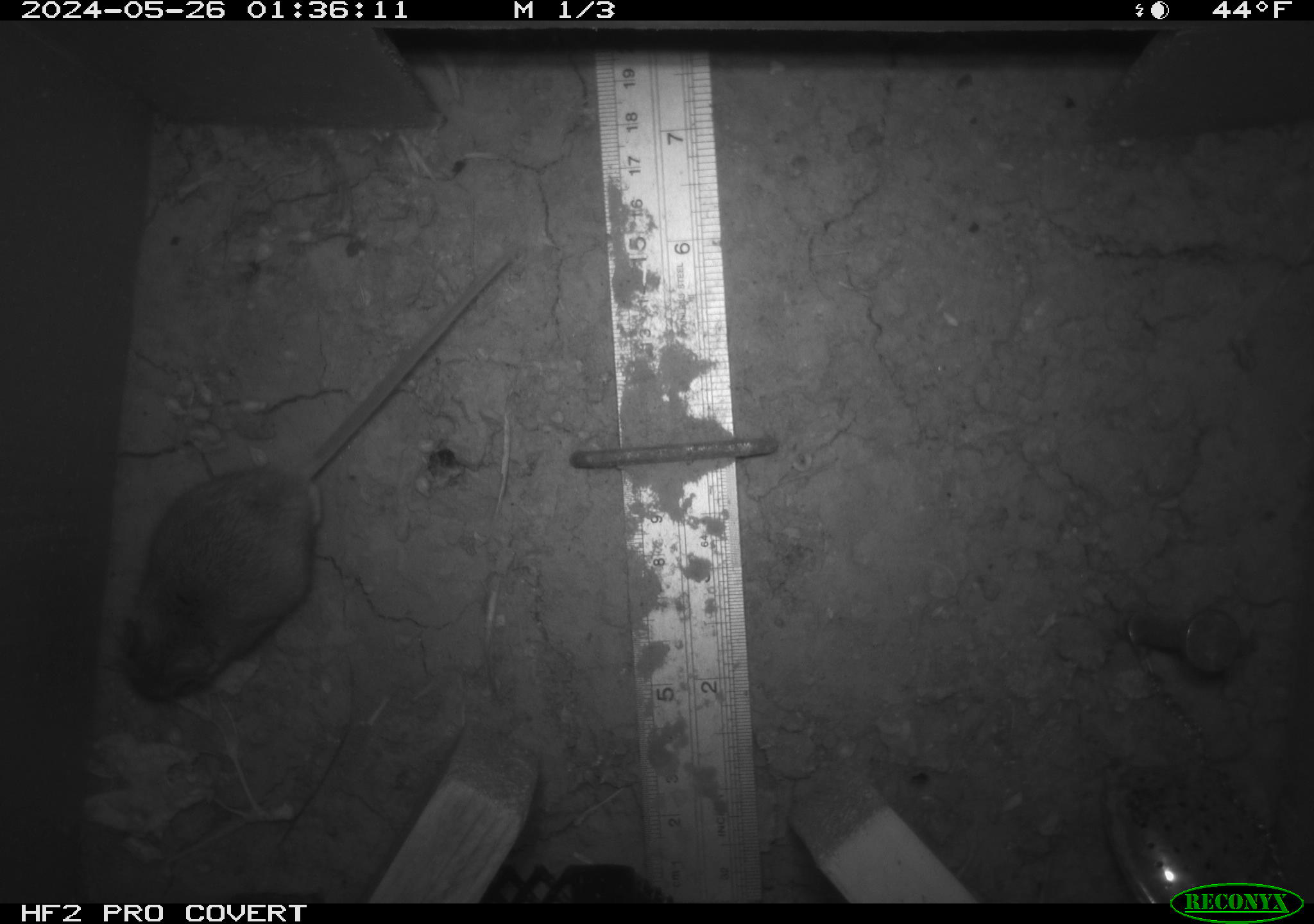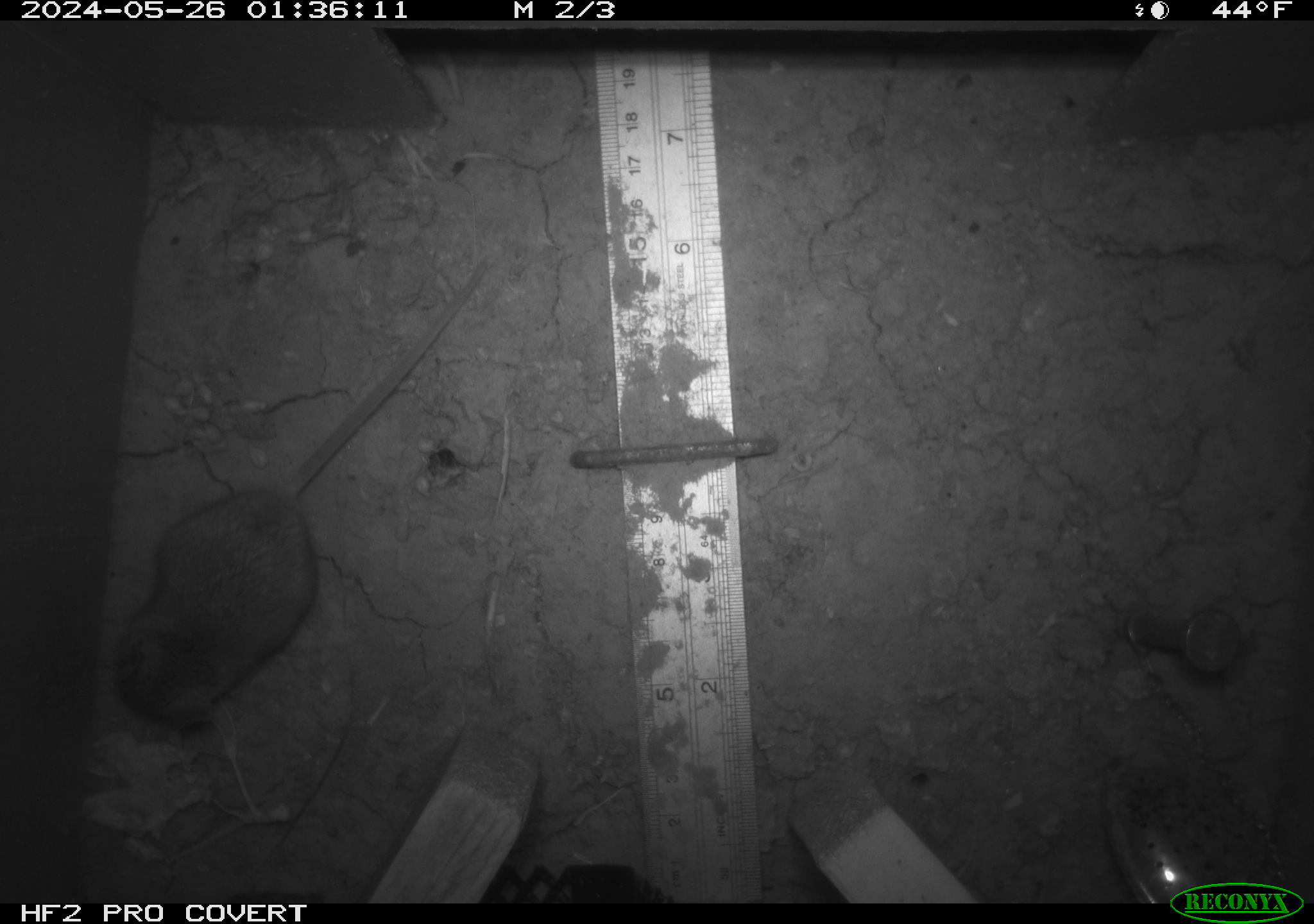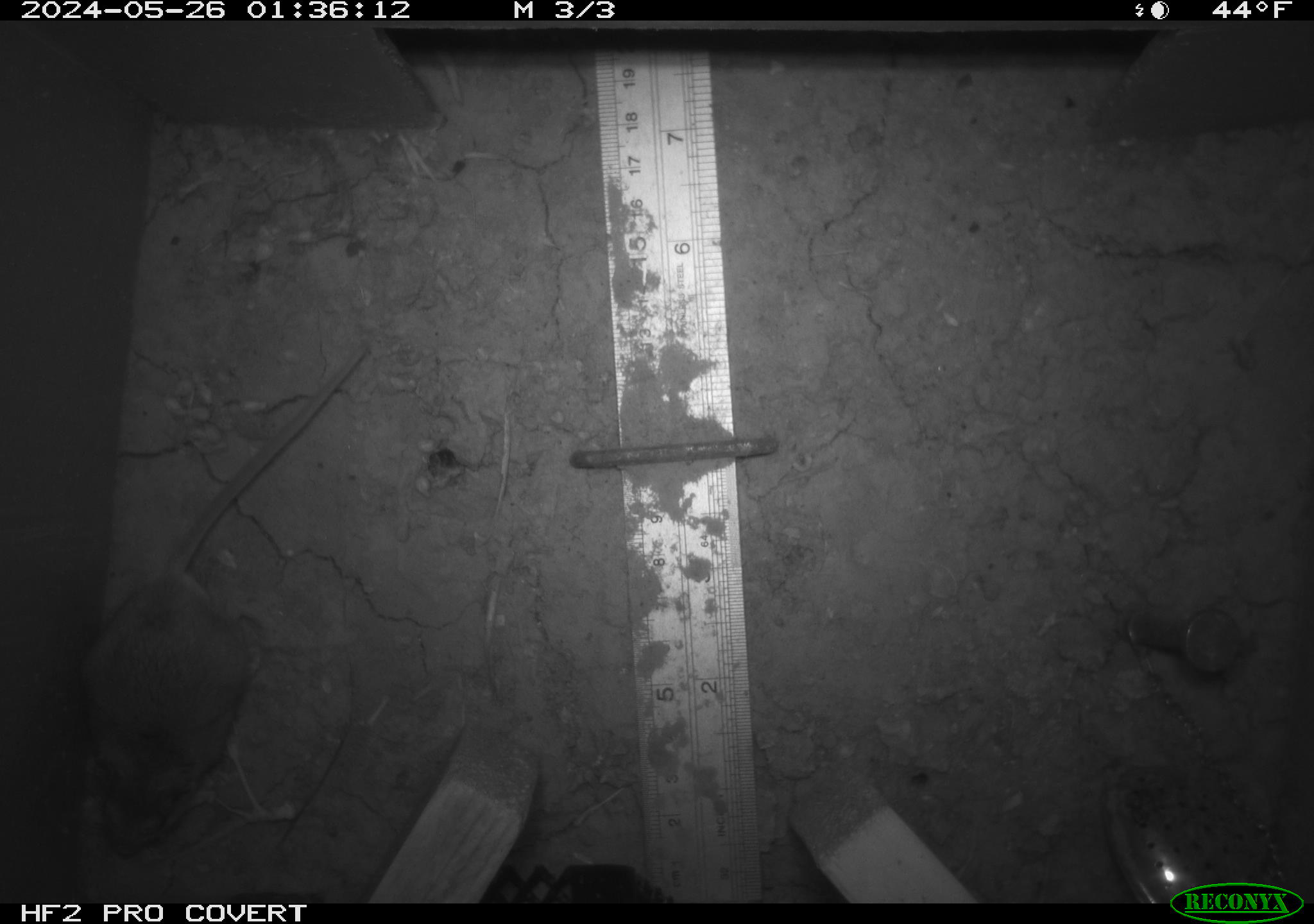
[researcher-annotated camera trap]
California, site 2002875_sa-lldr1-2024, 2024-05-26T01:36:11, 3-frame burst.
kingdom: Animalia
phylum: Chordata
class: Mammalia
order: Rodentia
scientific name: Rodentia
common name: mouse species